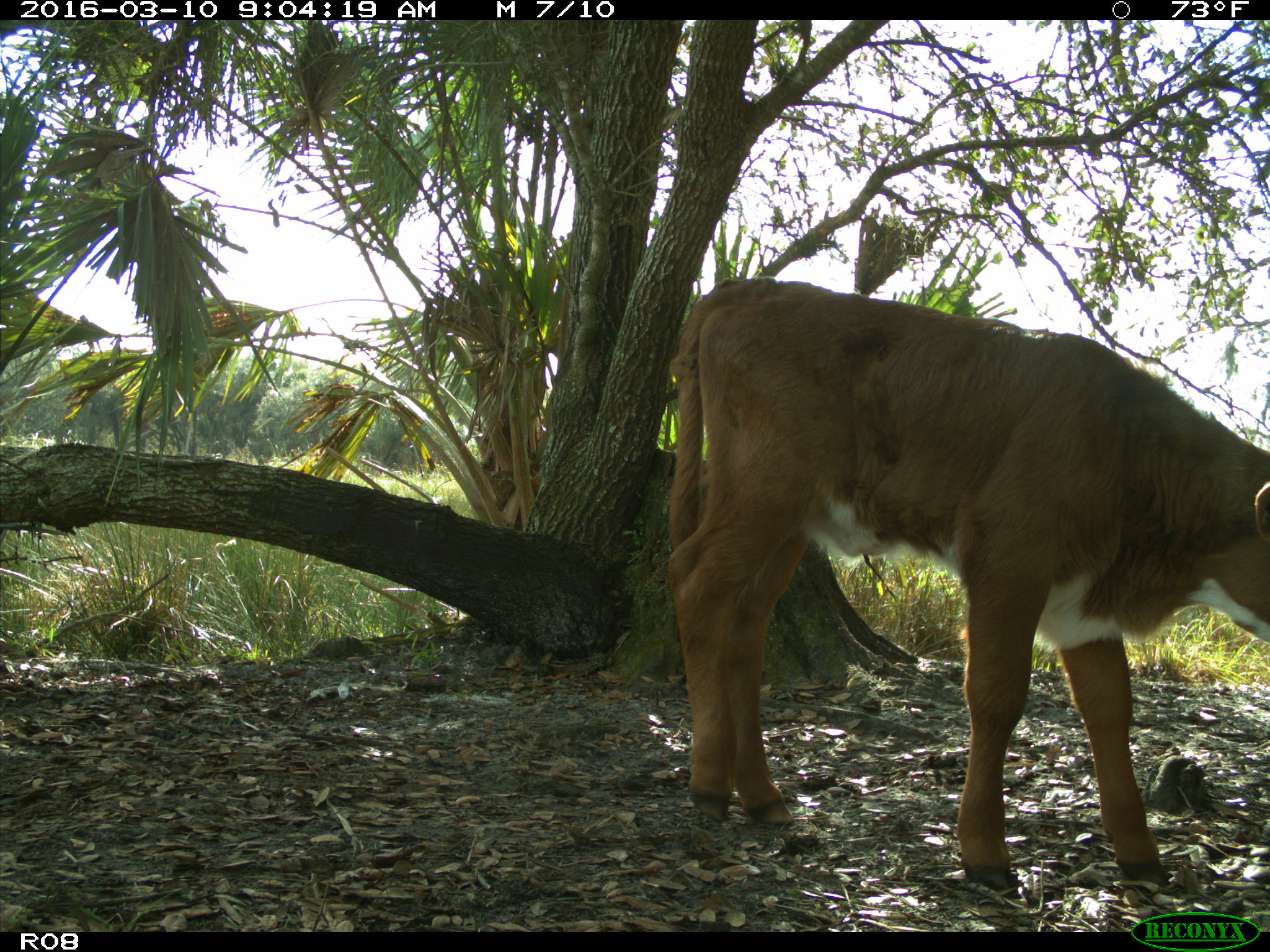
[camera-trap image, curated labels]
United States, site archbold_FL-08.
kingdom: Animalia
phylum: Chordata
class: Mammalia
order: Artiodactyla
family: Bovidae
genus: Bos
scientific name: Bos taurus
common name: domestic cow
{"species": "Bos taurus (domestic cow)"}